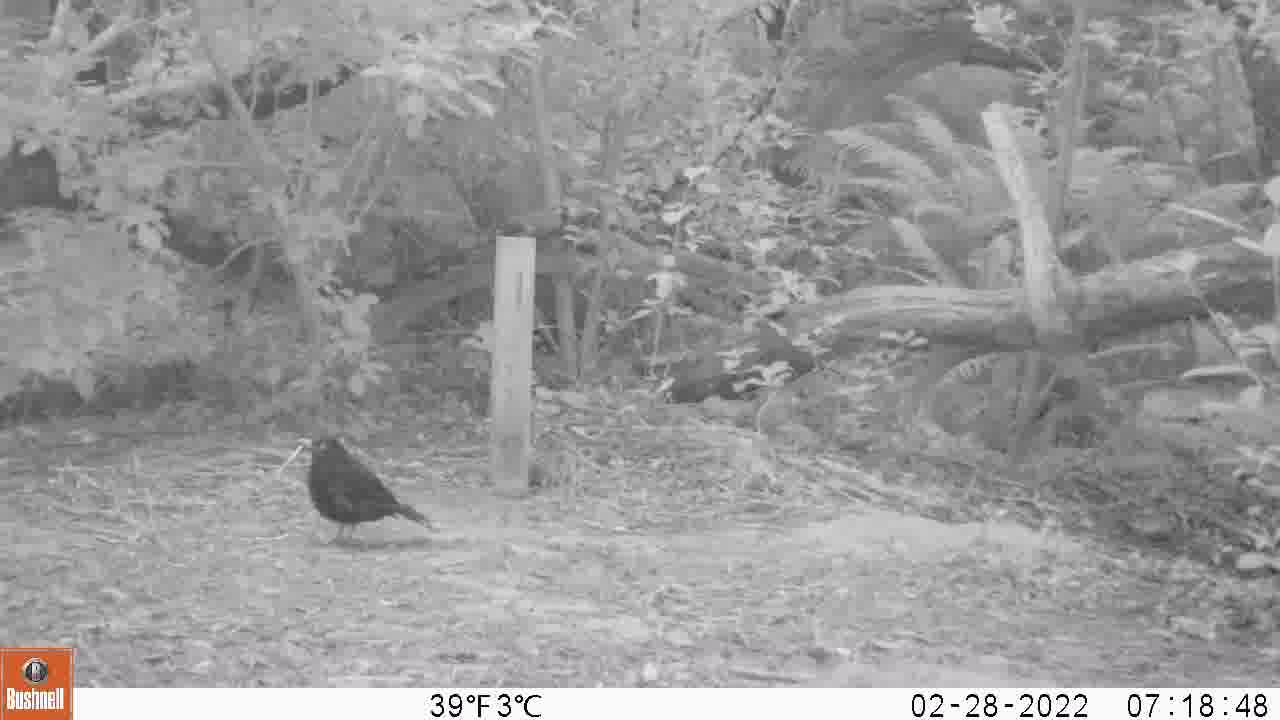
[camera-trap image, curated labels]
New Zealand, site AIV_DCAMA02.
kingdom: Animalia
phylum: Chordata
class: Aves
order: Passeriformes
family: Turdidae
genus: Turdus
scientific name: Turdus merula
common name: eurasian blackbird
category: blackbird